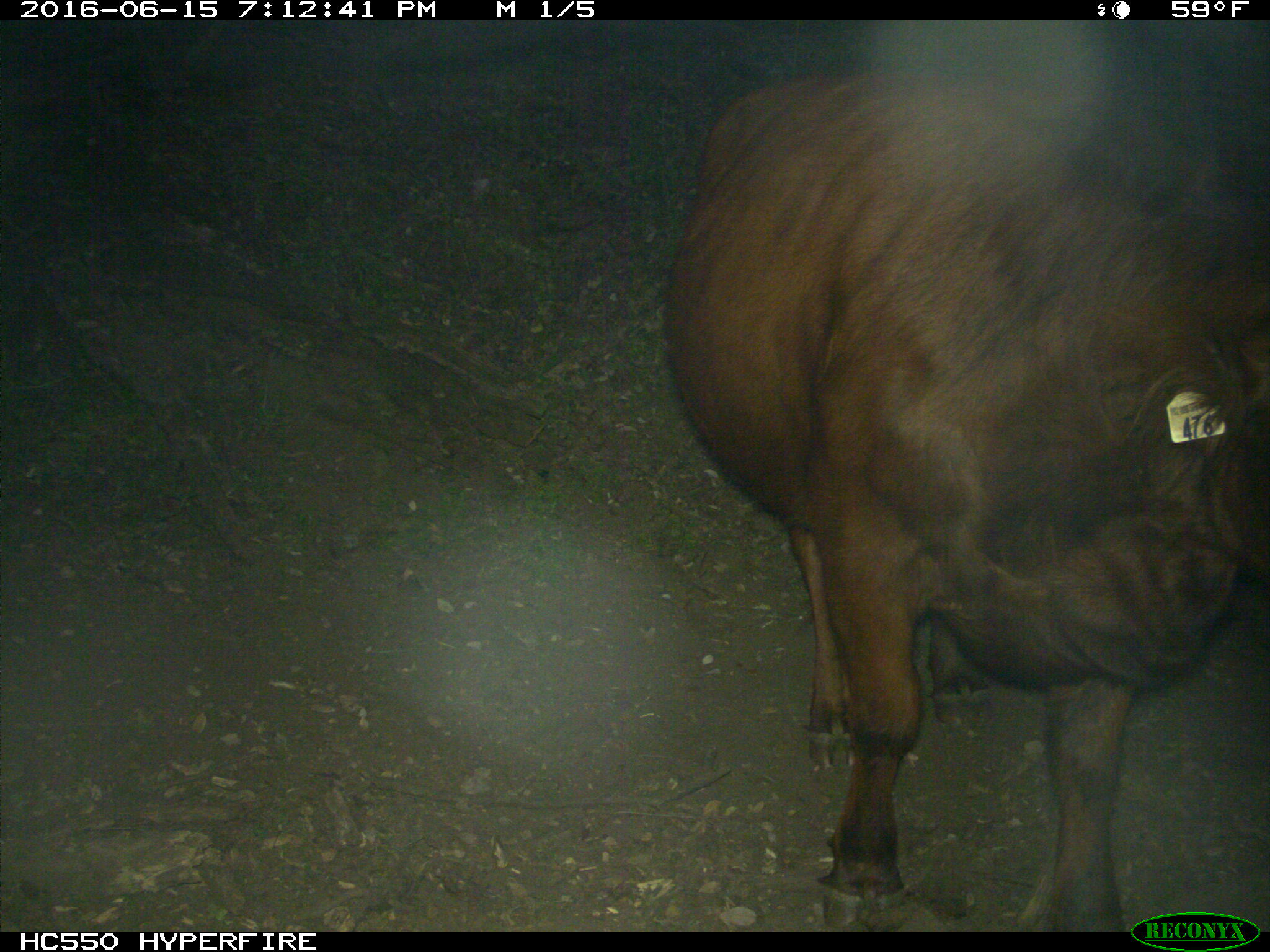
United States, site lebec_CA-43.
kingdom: Animalia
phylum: Chordata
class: Mammalia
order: Artiodactyla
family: Bovidae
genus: Bos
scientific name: Bos taurus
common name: domestic cow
Bos taurus (domestic cow).